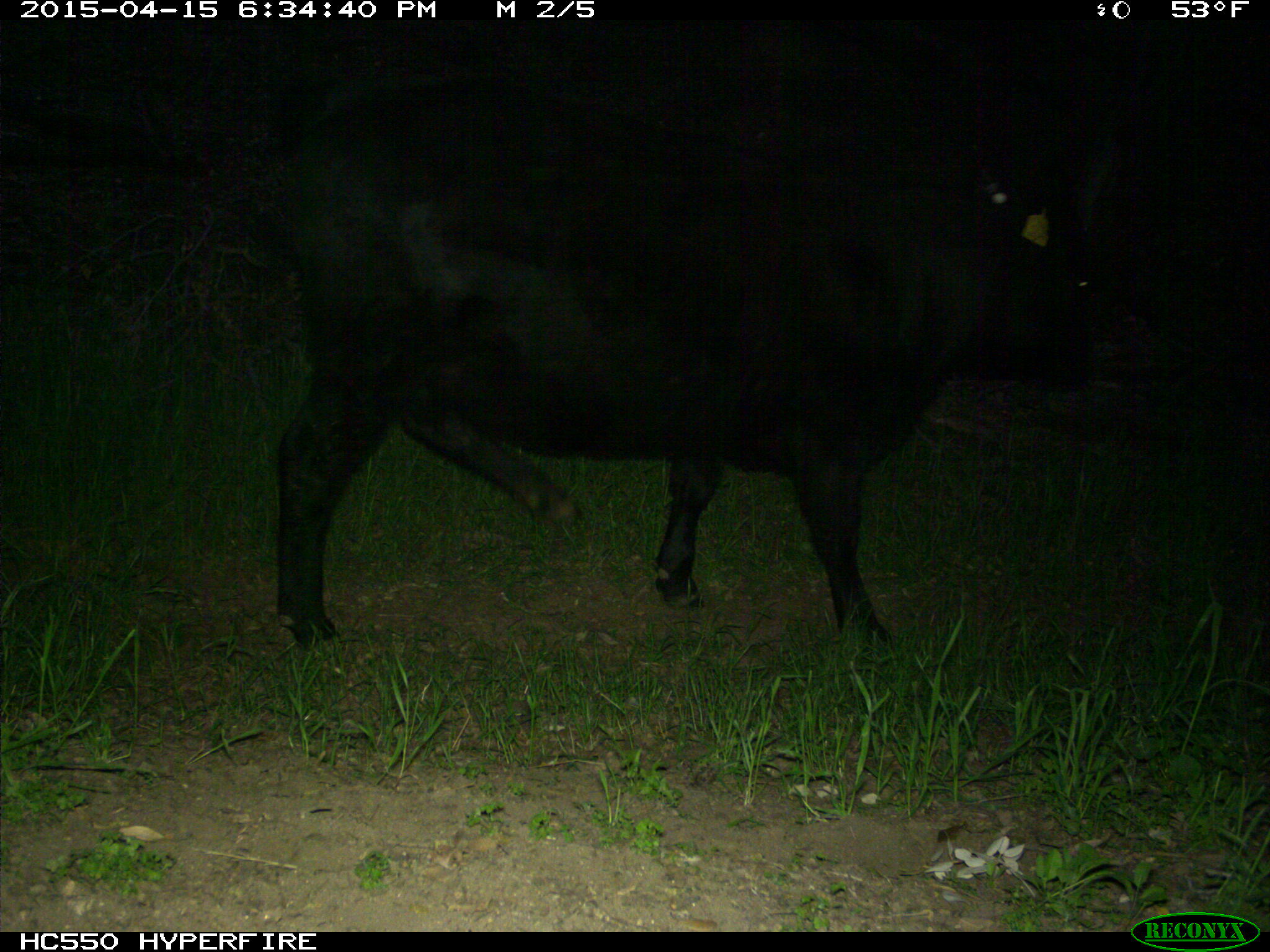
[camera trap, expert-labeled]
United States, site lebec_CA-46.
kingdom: Animalia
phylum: Chordata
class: Mammalia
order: Artiodactyla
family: Bovidae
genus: Bos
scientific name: Bos taurus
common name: domestic cow